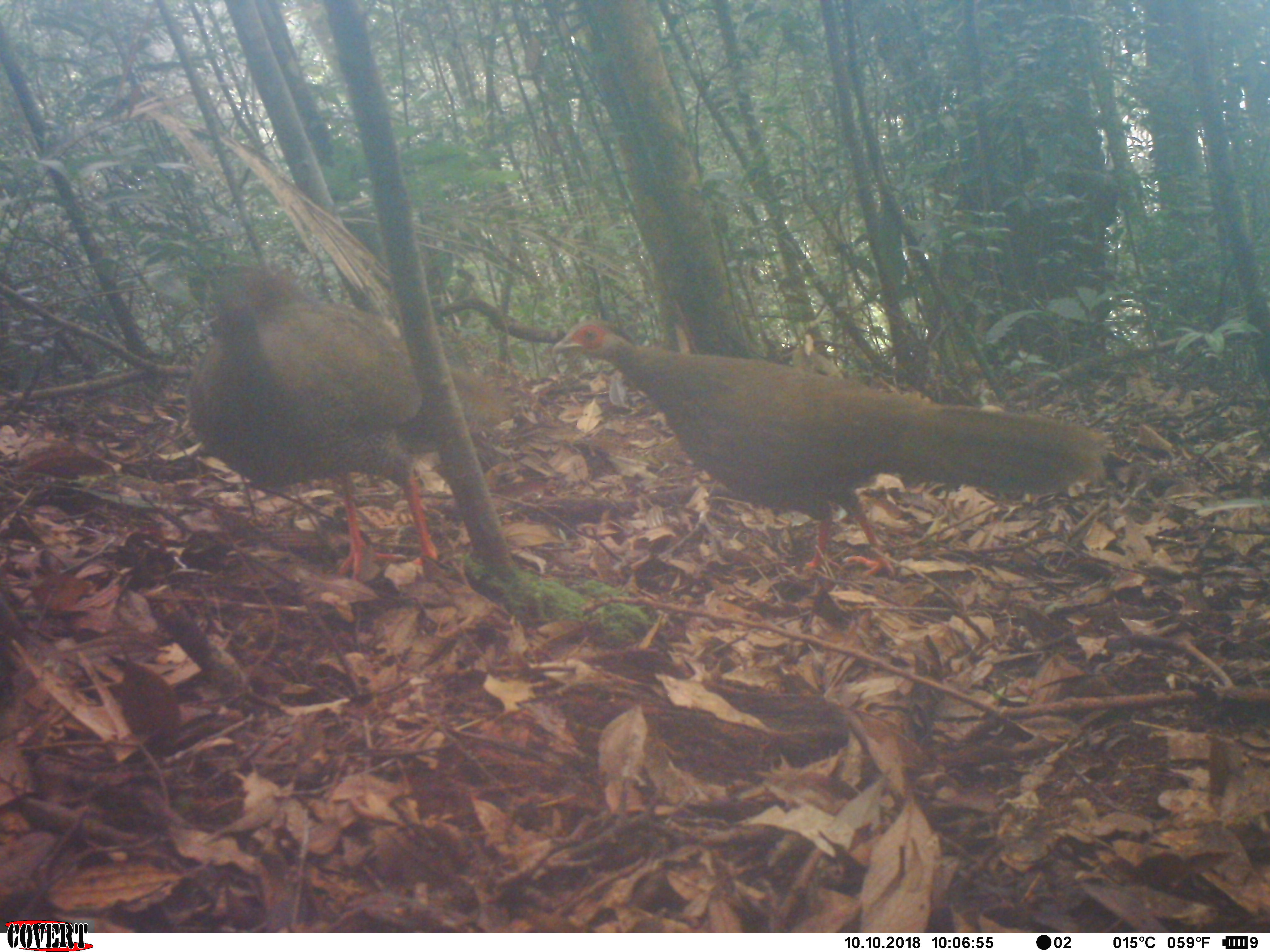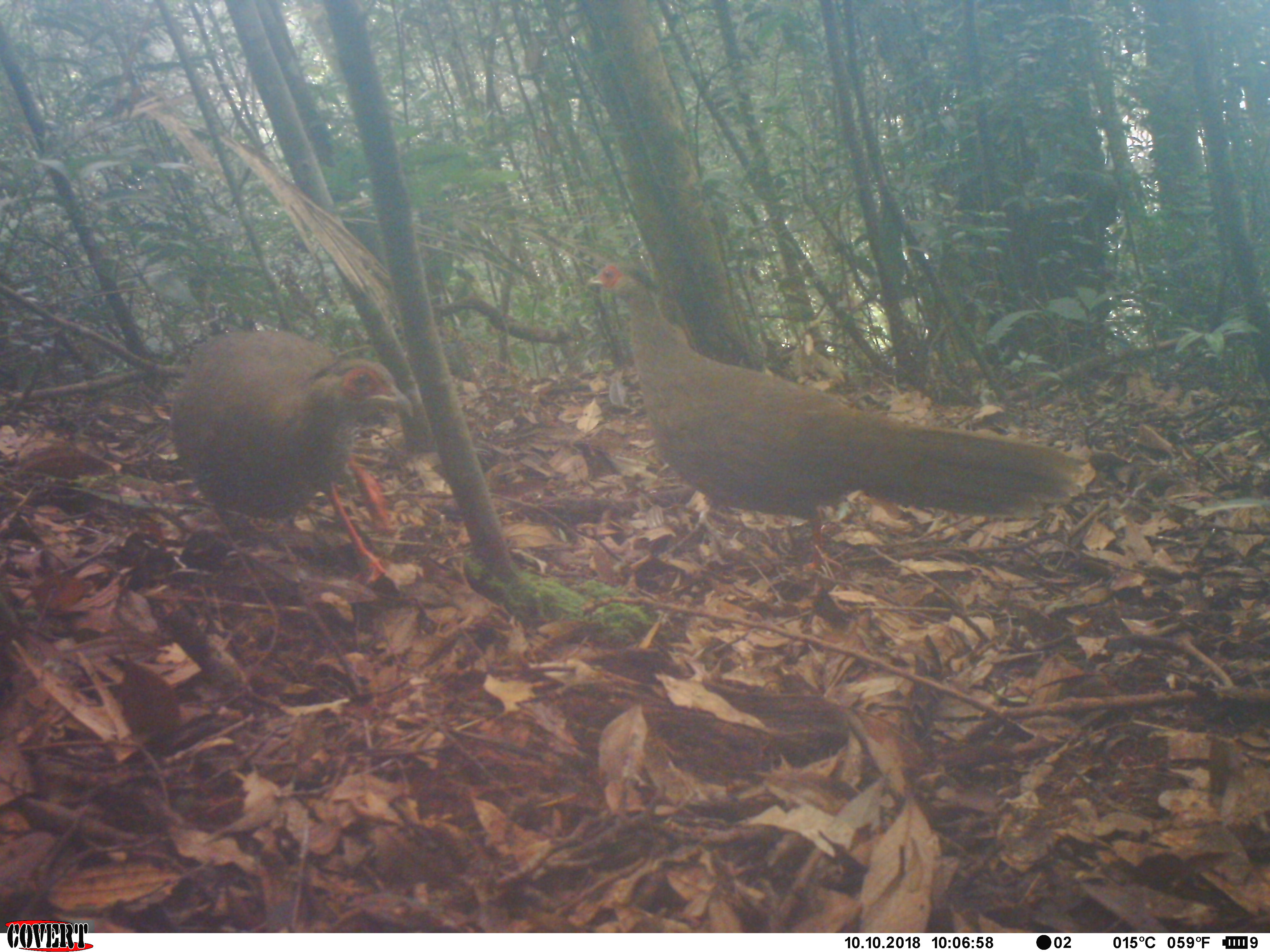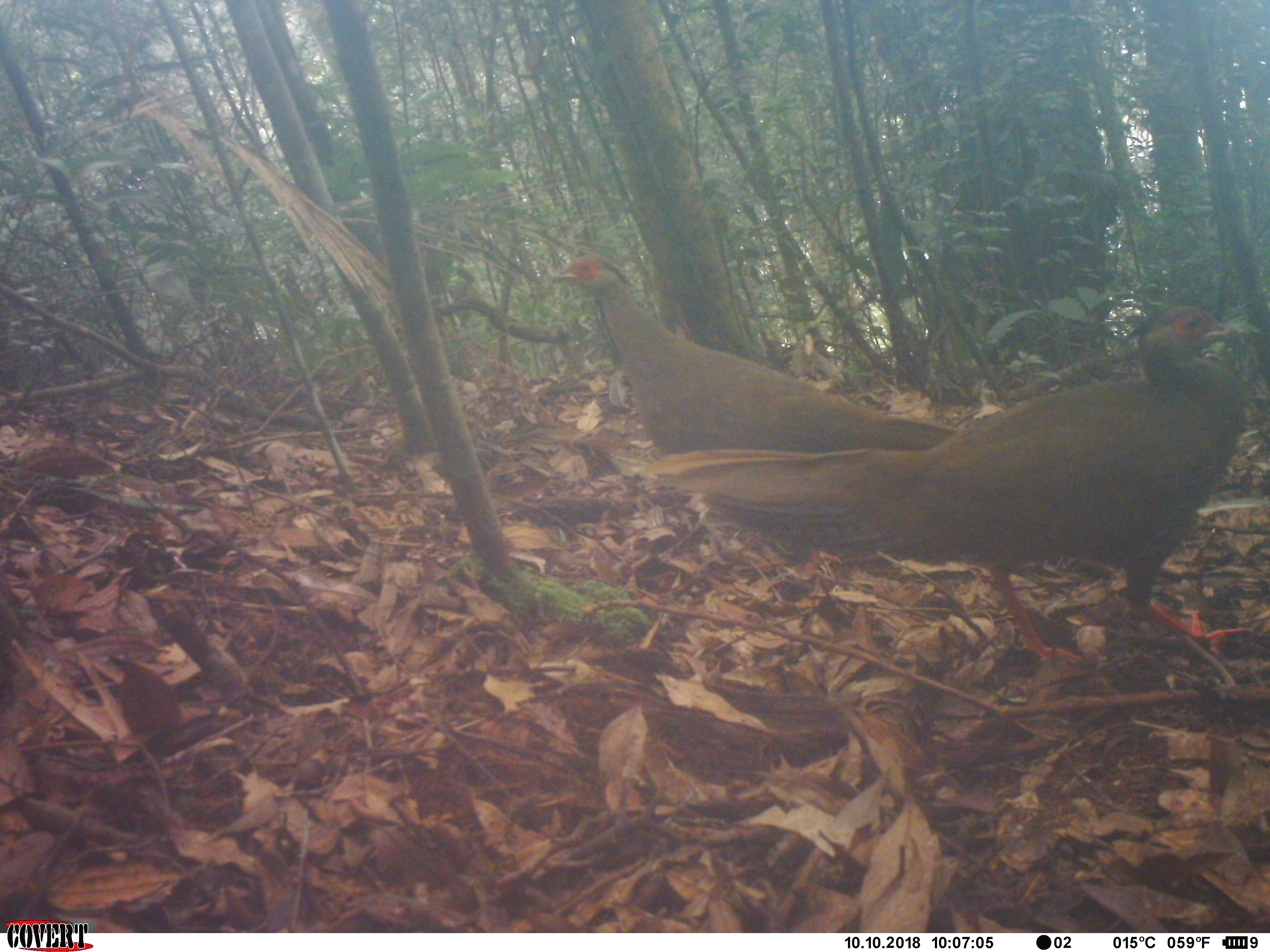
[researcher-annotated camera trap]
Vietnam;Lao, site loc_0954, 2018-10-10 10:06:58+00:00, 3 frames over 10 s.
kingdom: Animalia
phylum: Chordata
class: Aves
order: Galliformes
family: Phasianidae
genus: Lophura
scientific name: Lophura nycthemera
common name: silver pheasant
Silver pheasant (Lophura nycthemera). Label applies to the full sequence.